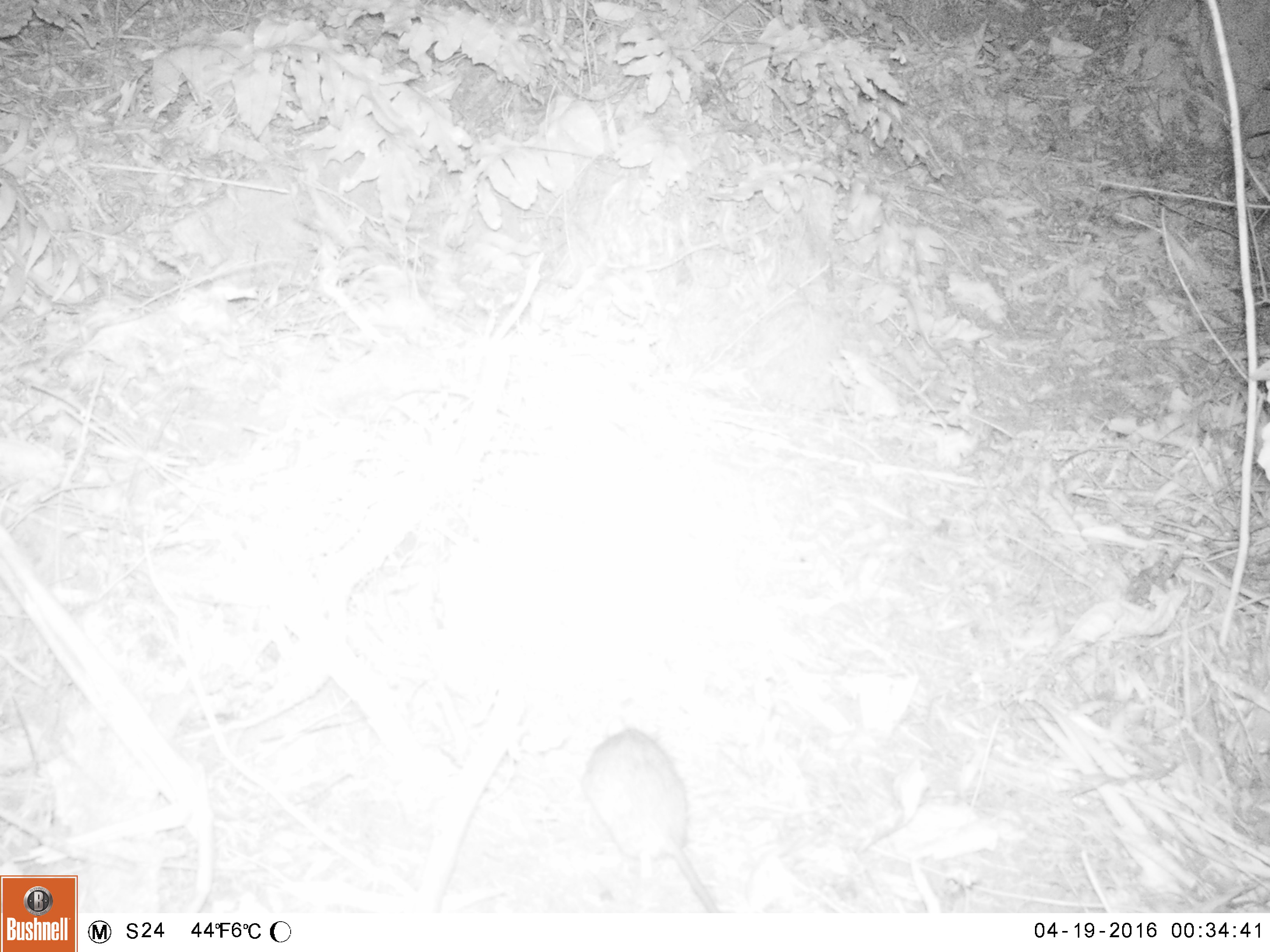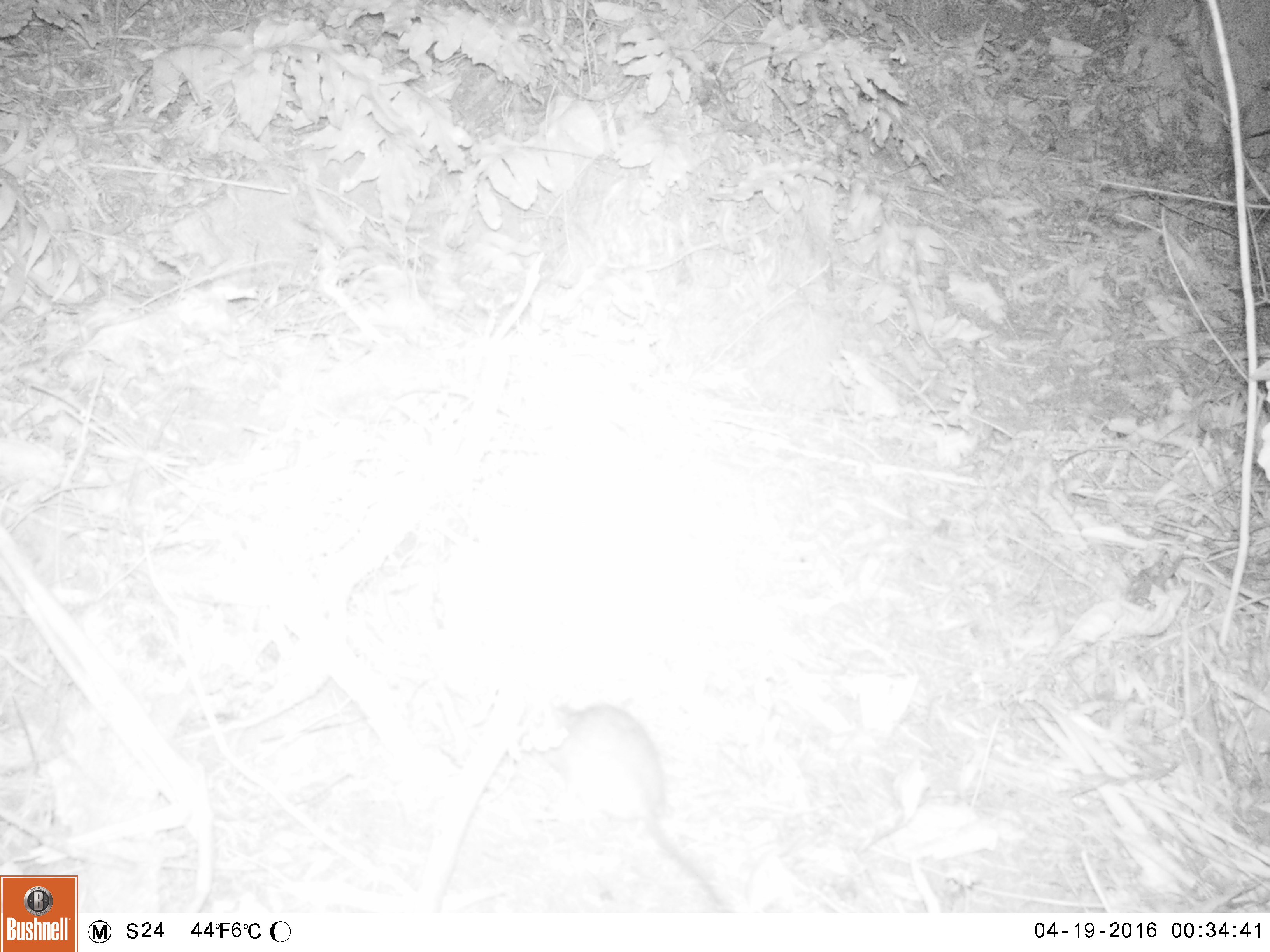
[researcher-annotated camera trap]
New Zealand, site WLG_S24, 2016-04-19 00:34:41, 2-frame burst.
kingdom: Animalia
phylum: Chordata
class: Mammalia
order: Rodentia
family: Muridae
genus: Rattus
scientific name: Rattus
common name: rat